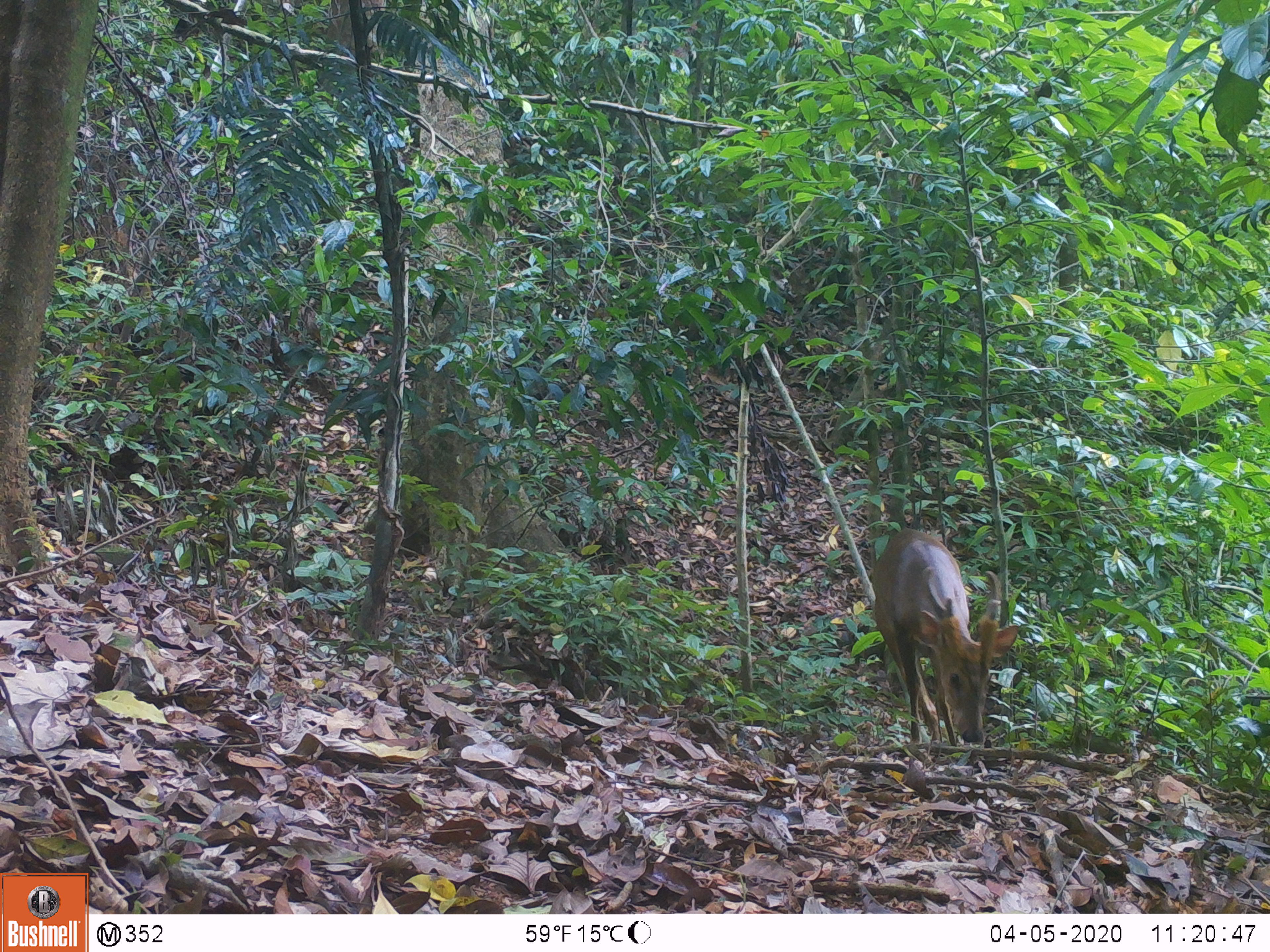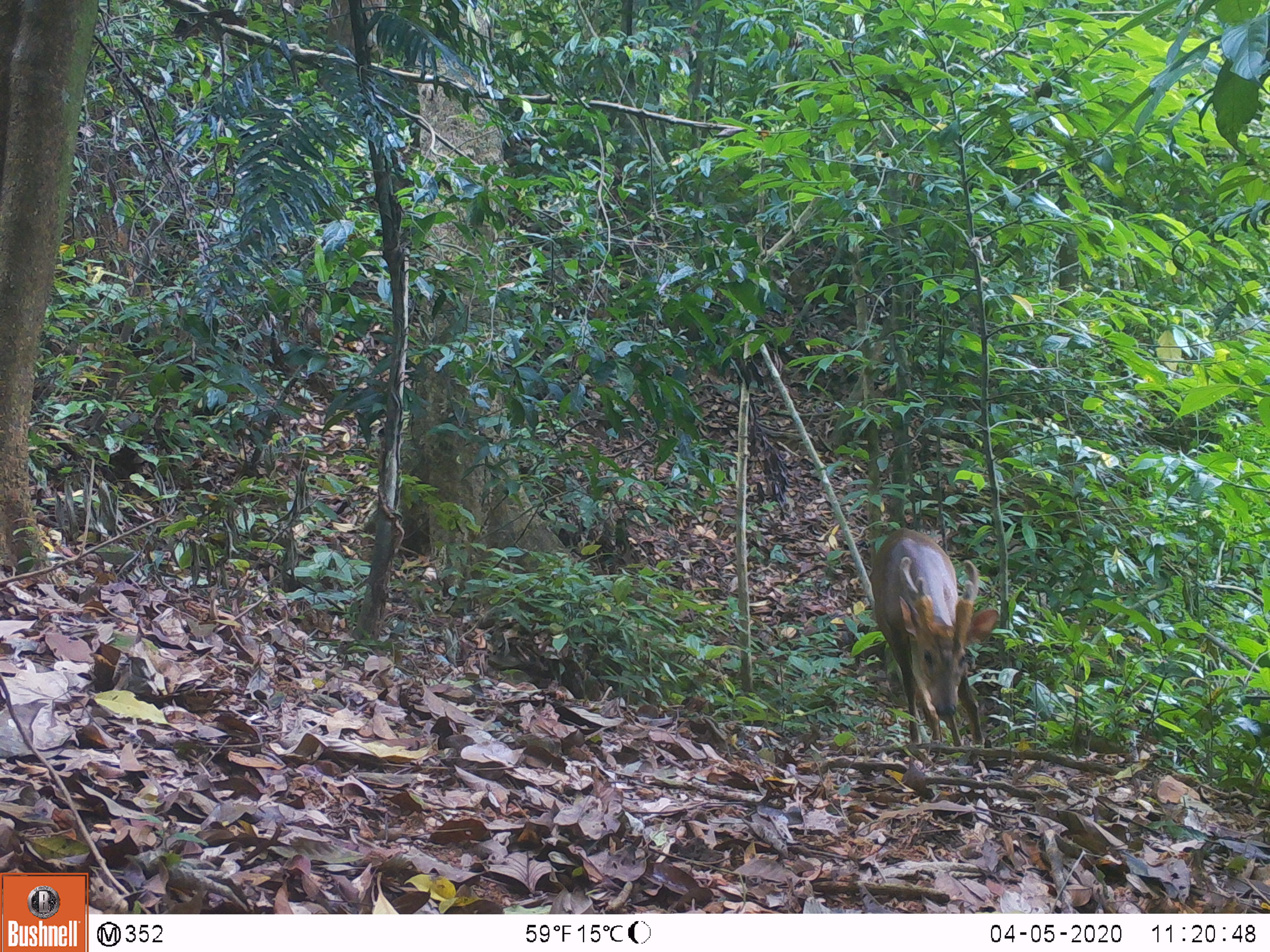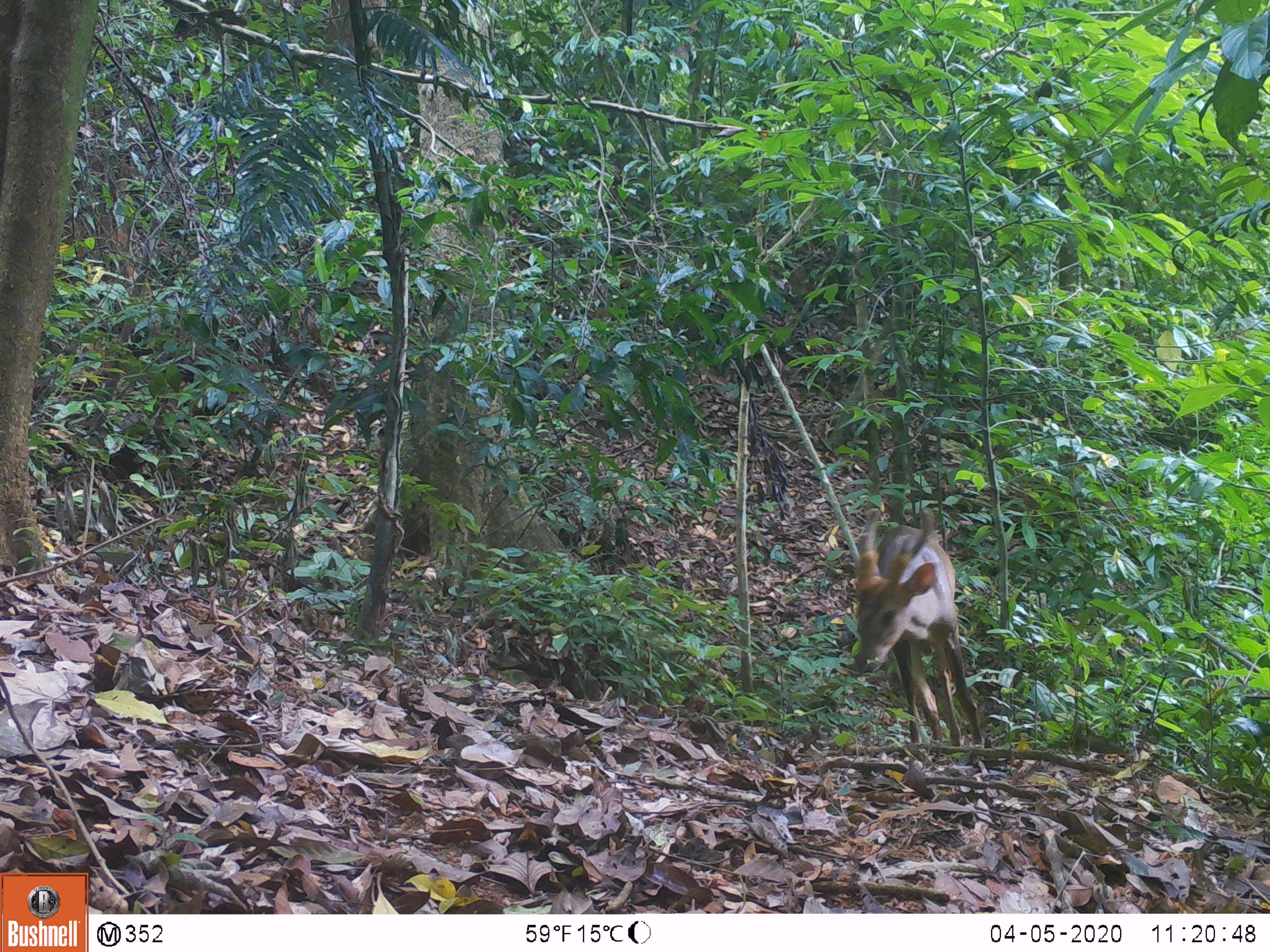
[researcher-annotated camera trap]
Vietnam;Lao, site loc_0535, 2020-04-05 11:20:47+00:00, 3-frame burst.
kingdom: Animalia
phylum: Chordata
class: Mammalia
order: Artiodactyla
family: Cervidae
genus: Muntiacus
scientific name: Muntiacus vuquangensis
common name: large-antlered muntjac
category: large antlered muntjac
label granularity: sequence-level